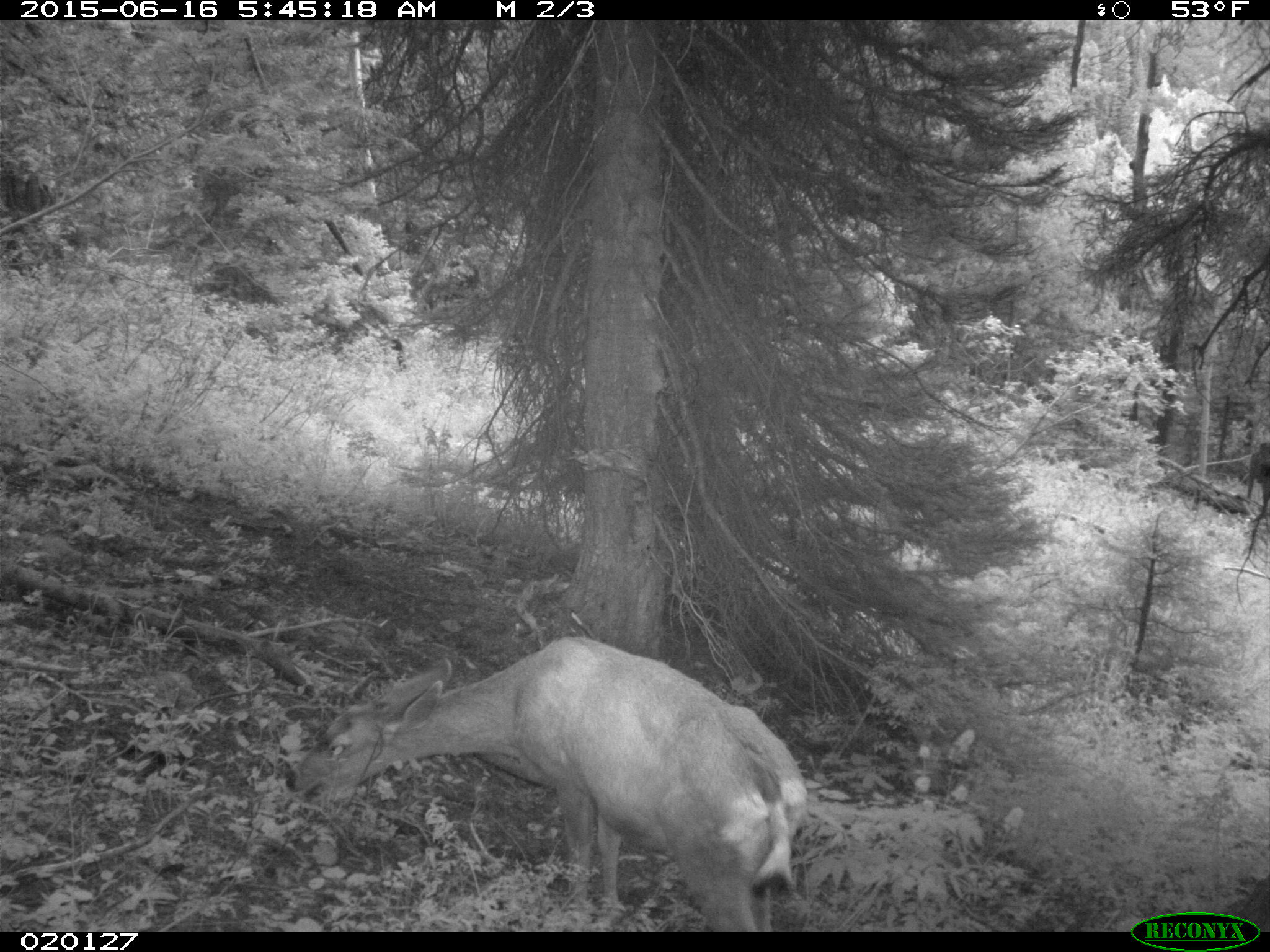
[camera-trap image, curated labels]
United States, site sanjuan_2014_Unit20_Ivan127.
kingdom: Animalia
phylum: Chordata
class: Mammalia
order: Artiodactyla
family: Cervidae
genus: Odocoileus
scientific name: Odocoileus hemionus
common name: mule deer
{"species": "Odocoileus hemionus (mule deer)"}